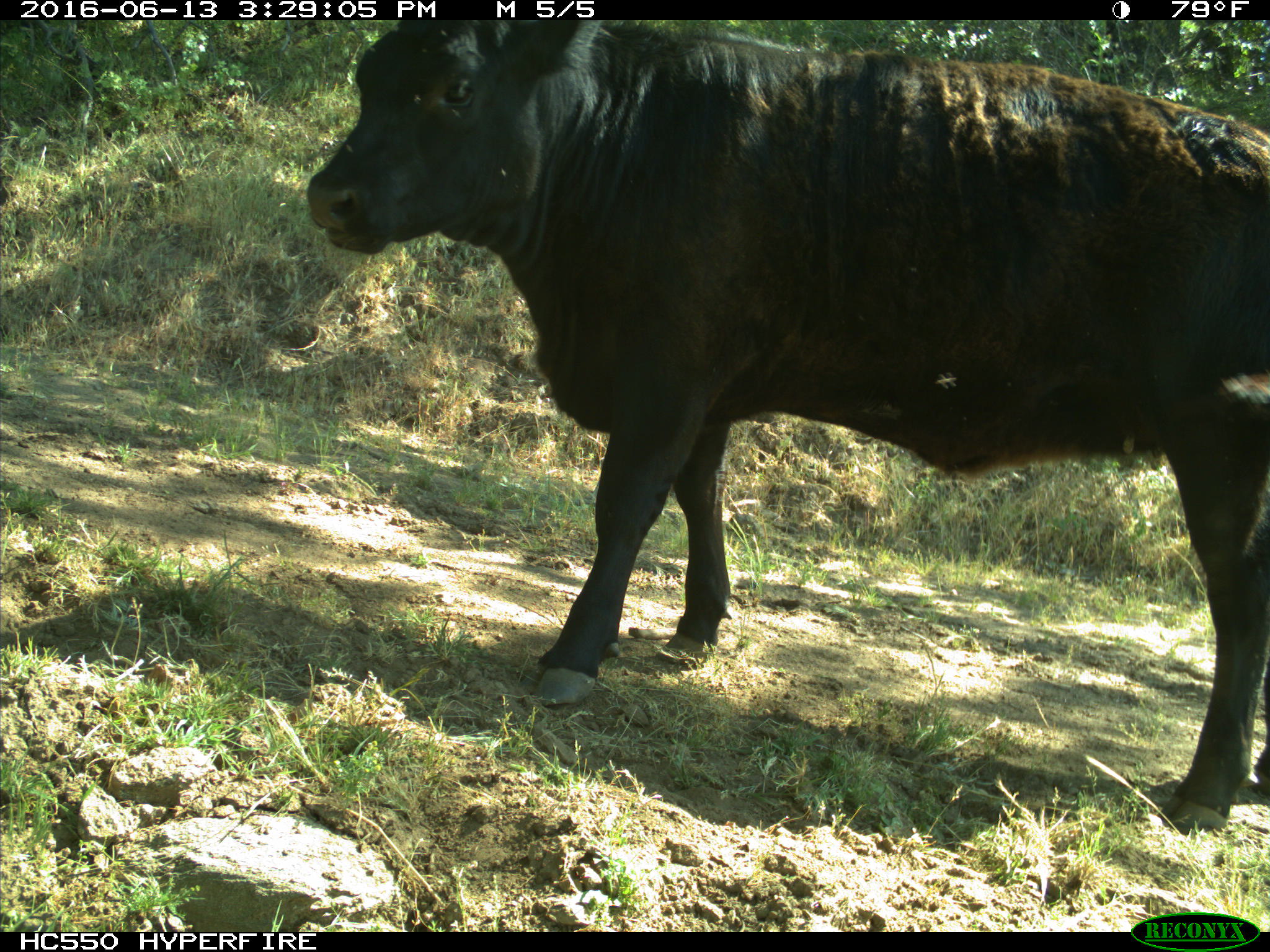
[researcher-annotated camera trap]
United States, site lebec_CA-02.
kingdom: Animalia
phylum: Chordata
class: Mammalia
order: Artiodactyla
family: Bovidae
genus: Bos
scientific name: Bos taurus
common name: domestic cow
Bos taurus (domestic cow).